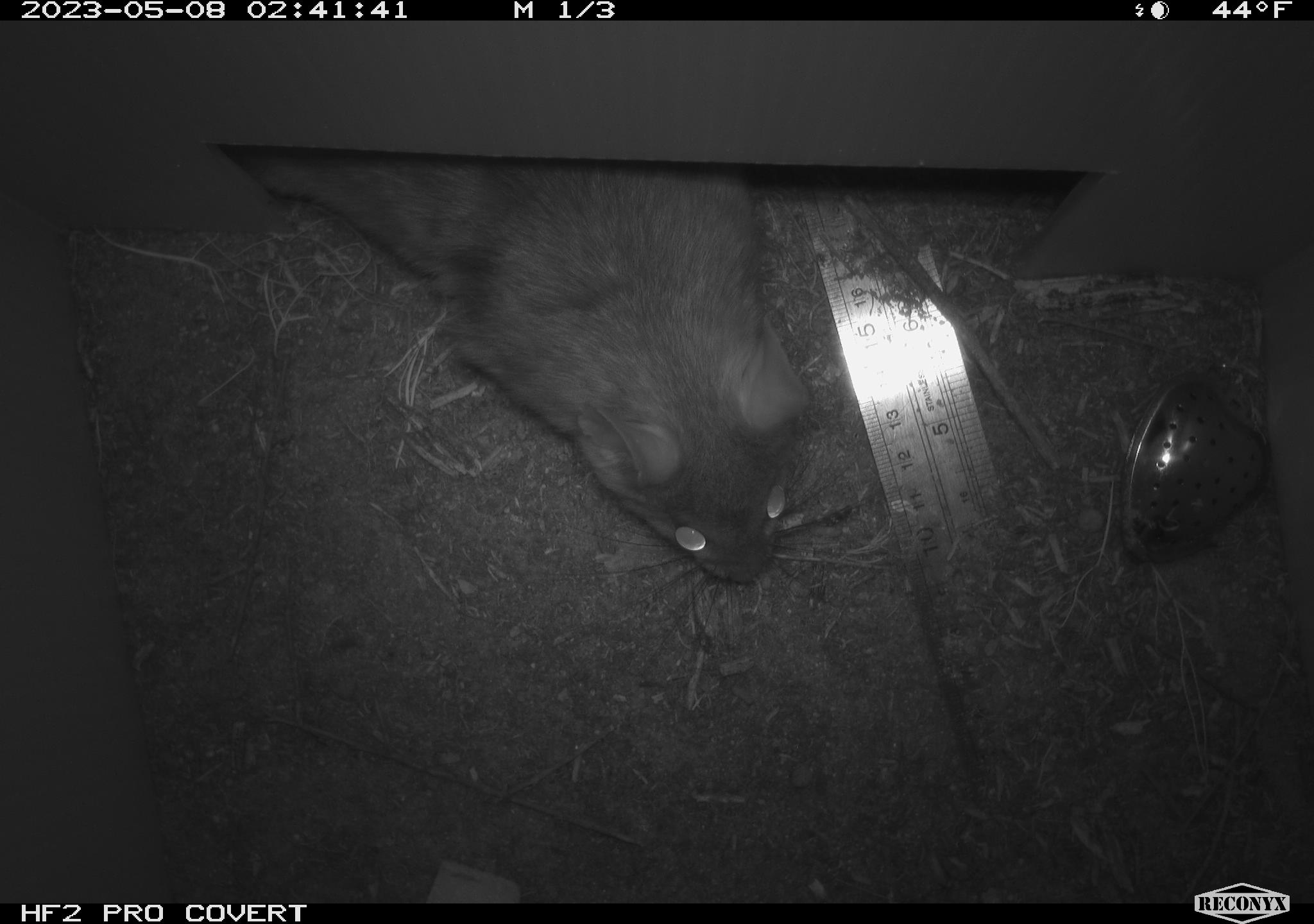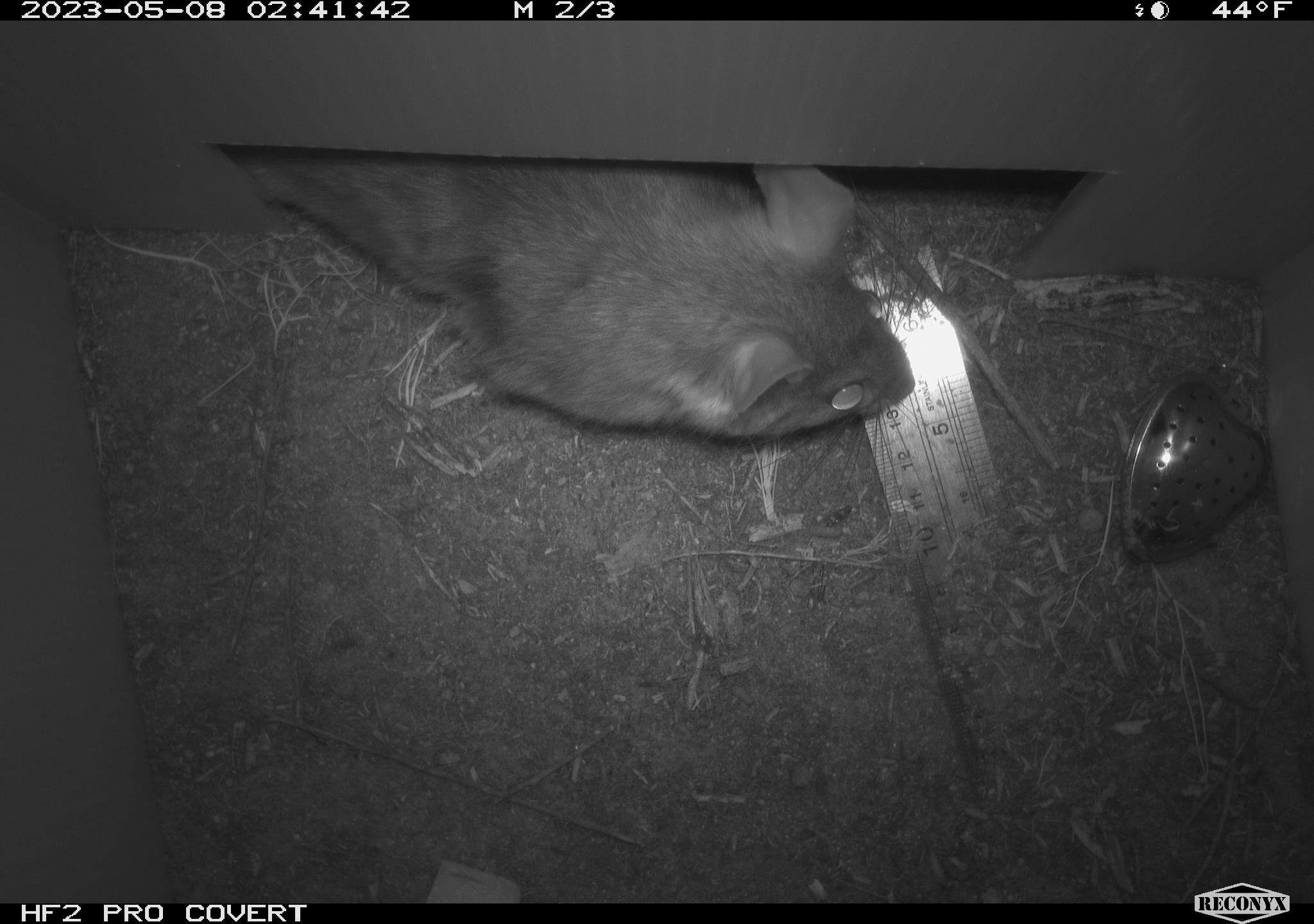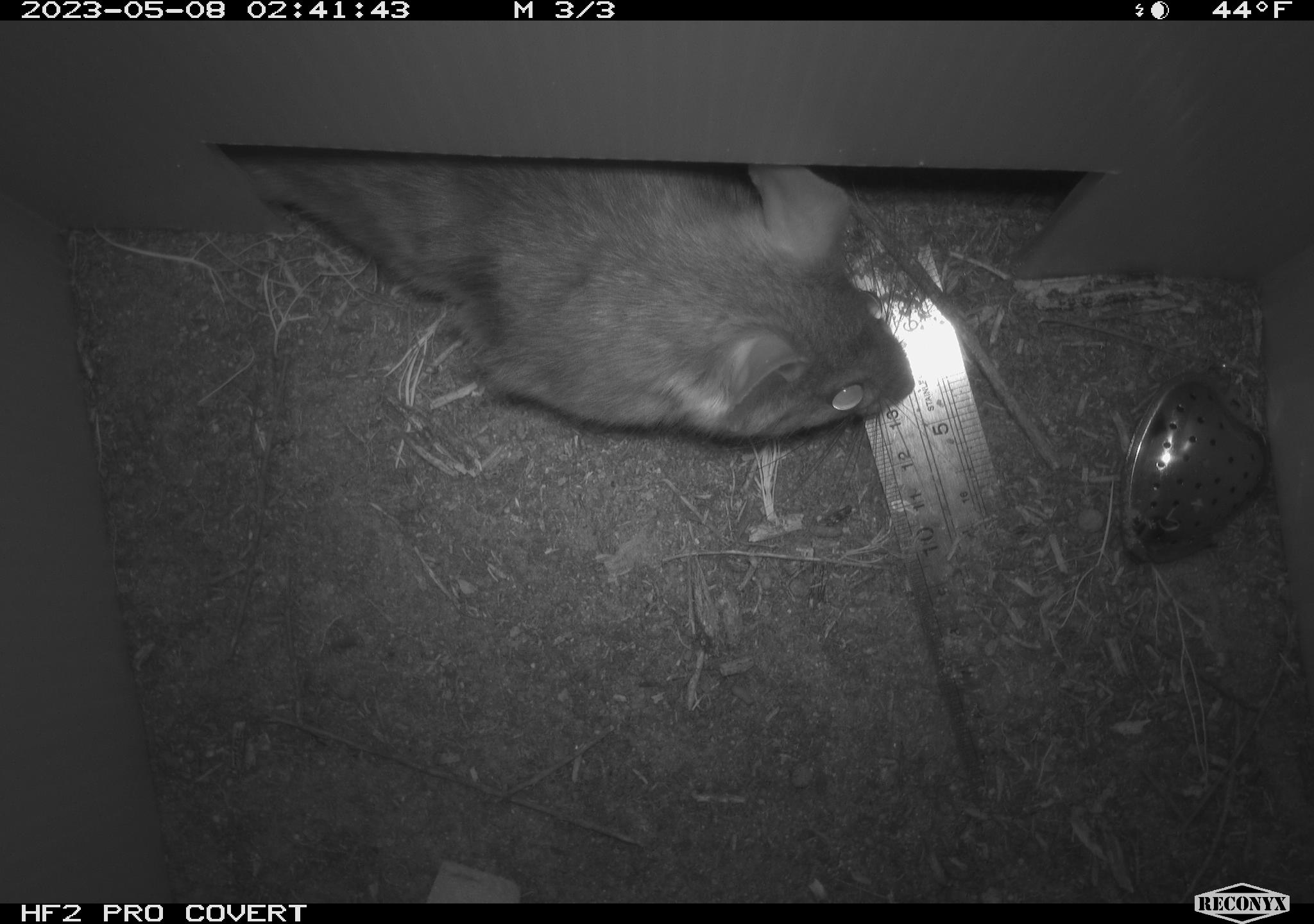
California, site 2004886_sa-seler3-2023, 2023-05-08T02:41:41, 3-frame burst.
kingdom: Animalia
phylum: Chordata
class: Mammalia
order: Rodentia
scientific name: Rodentia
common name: woodrat or rat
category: woodrat or rat species